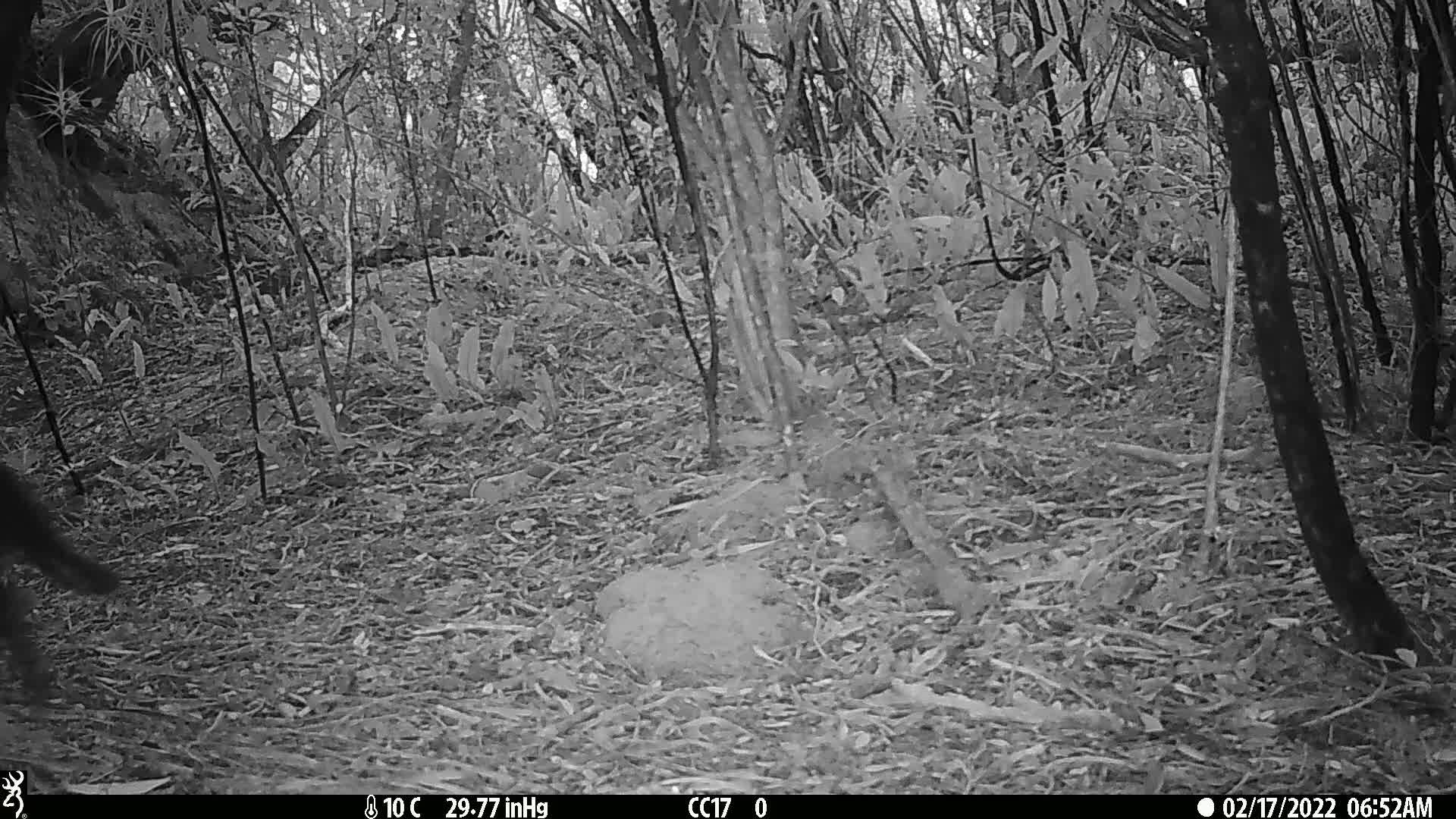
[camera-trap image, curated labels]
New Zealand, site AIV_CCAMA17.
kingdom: Animalia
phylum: Chordata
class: Mammalia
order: Carnivora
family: Felidae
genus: Felis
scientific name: Felis catus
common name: domestic cat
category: cat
Cat (domestic cat) (Felis catus).